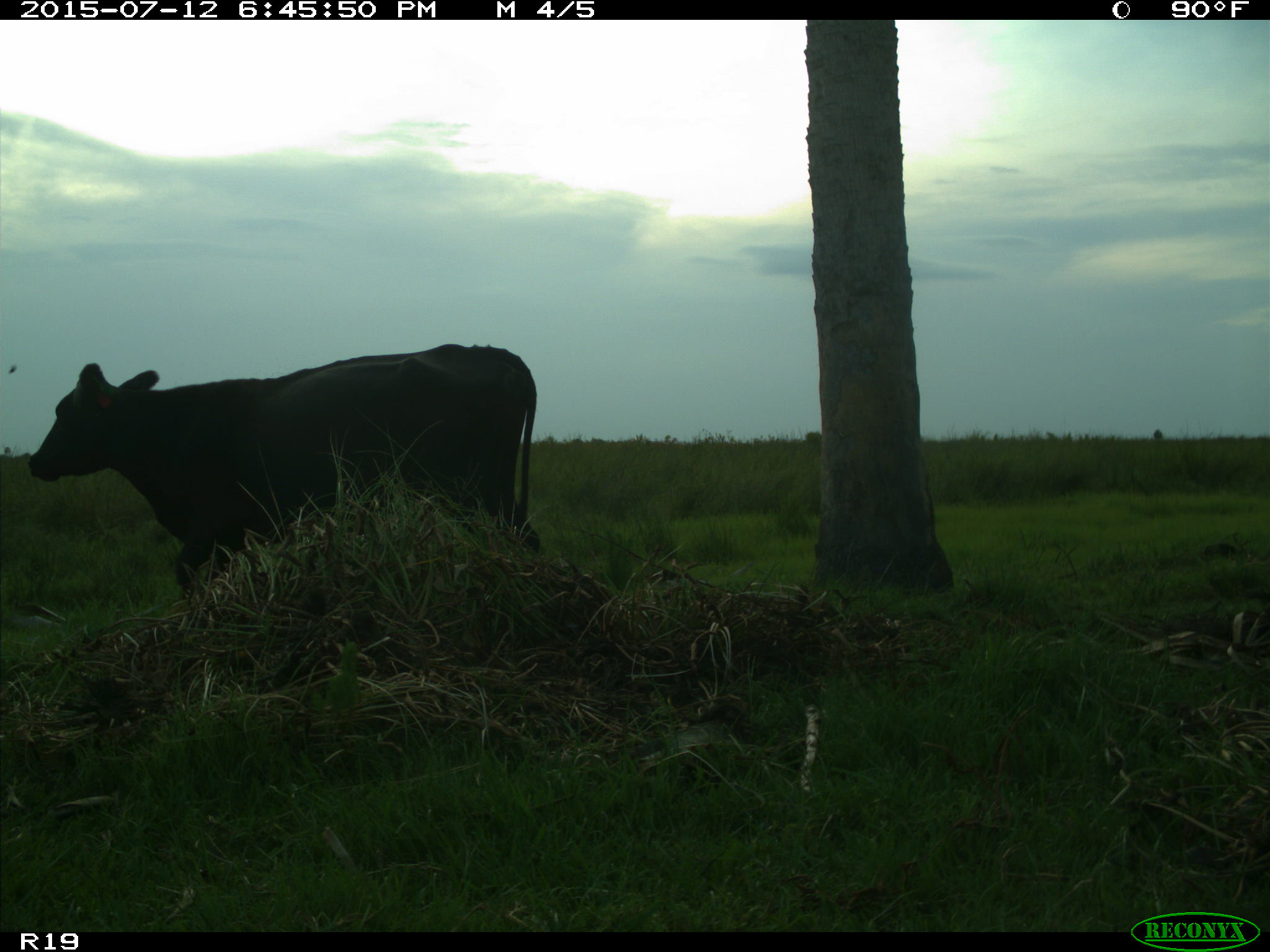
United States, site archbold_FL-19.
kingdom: Animalia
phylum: Chordata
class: Mammalia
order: Artiodactyla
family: Bovidae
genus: Bos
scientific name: Bos taurus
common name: domestic cow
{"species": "Bos taurus (domestic cow)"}